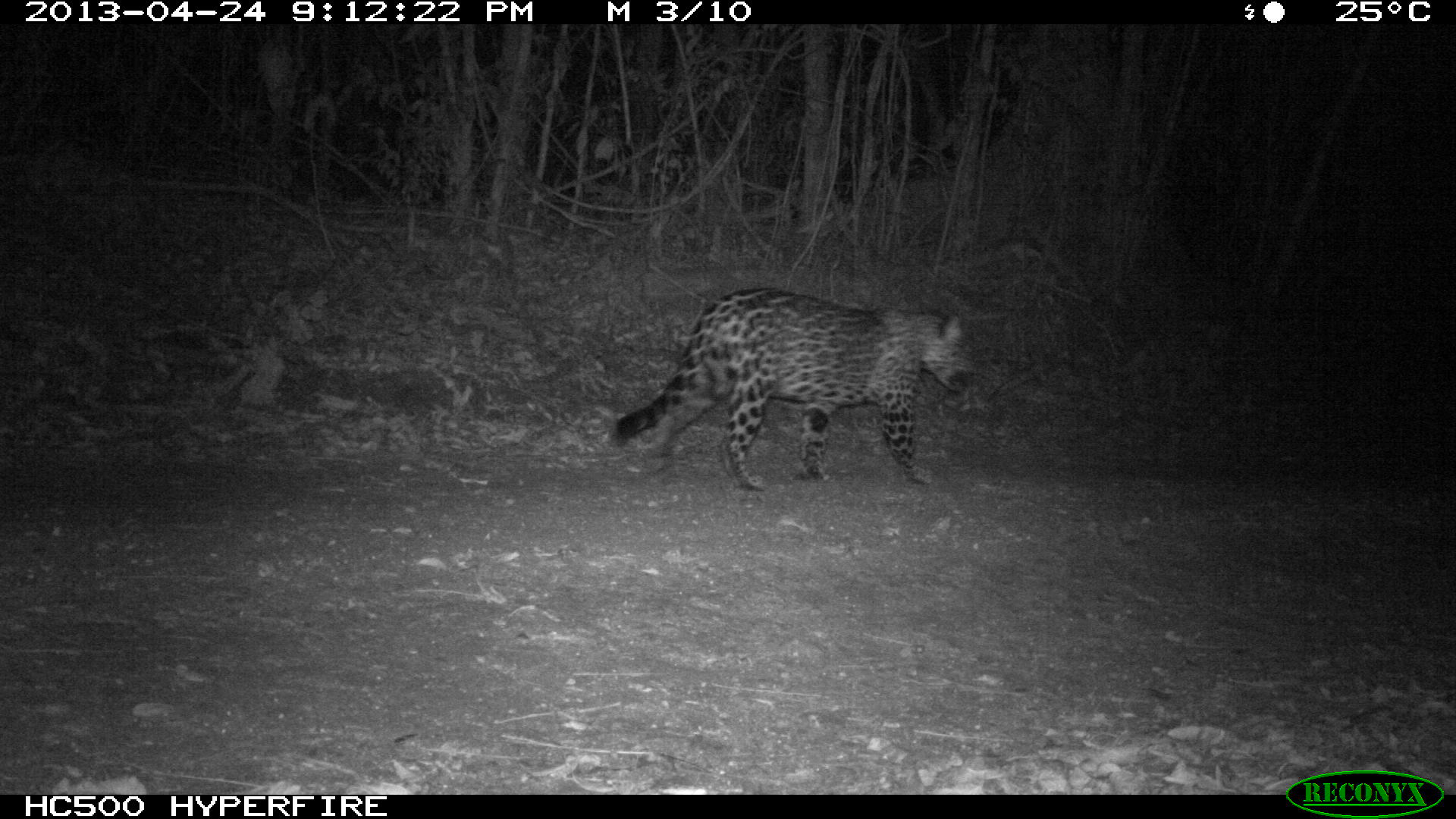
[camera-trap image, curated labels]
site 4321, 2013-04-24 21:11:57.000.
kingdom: Animalia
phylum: Chordata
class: Mammalia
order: Carnivora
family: Felidae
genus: Panthera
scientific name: Panthera onca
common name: jaguar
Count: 1.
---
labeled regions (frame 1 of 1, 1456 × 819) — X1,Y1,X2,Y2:
panthera onca: 603,285,980,494